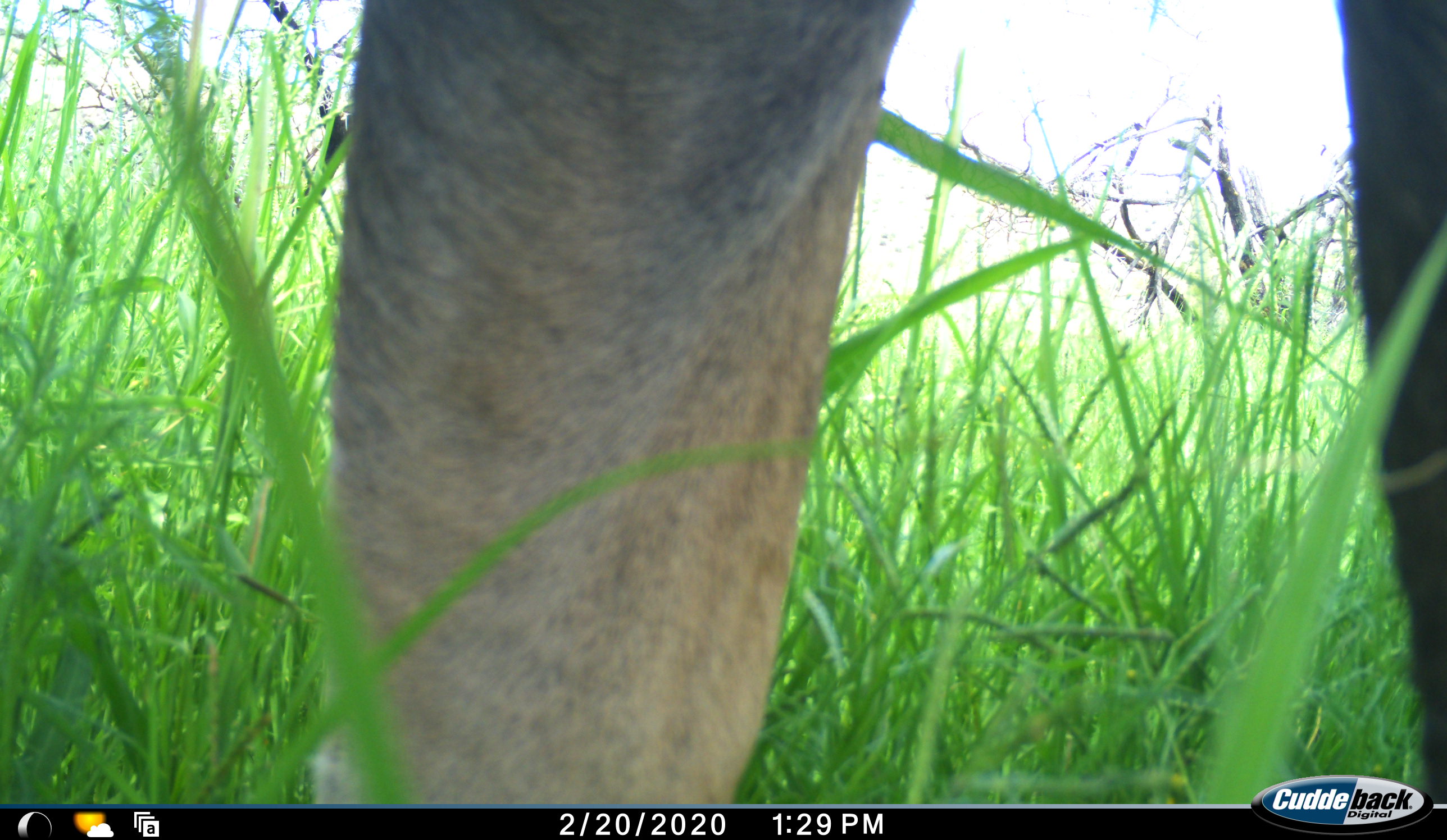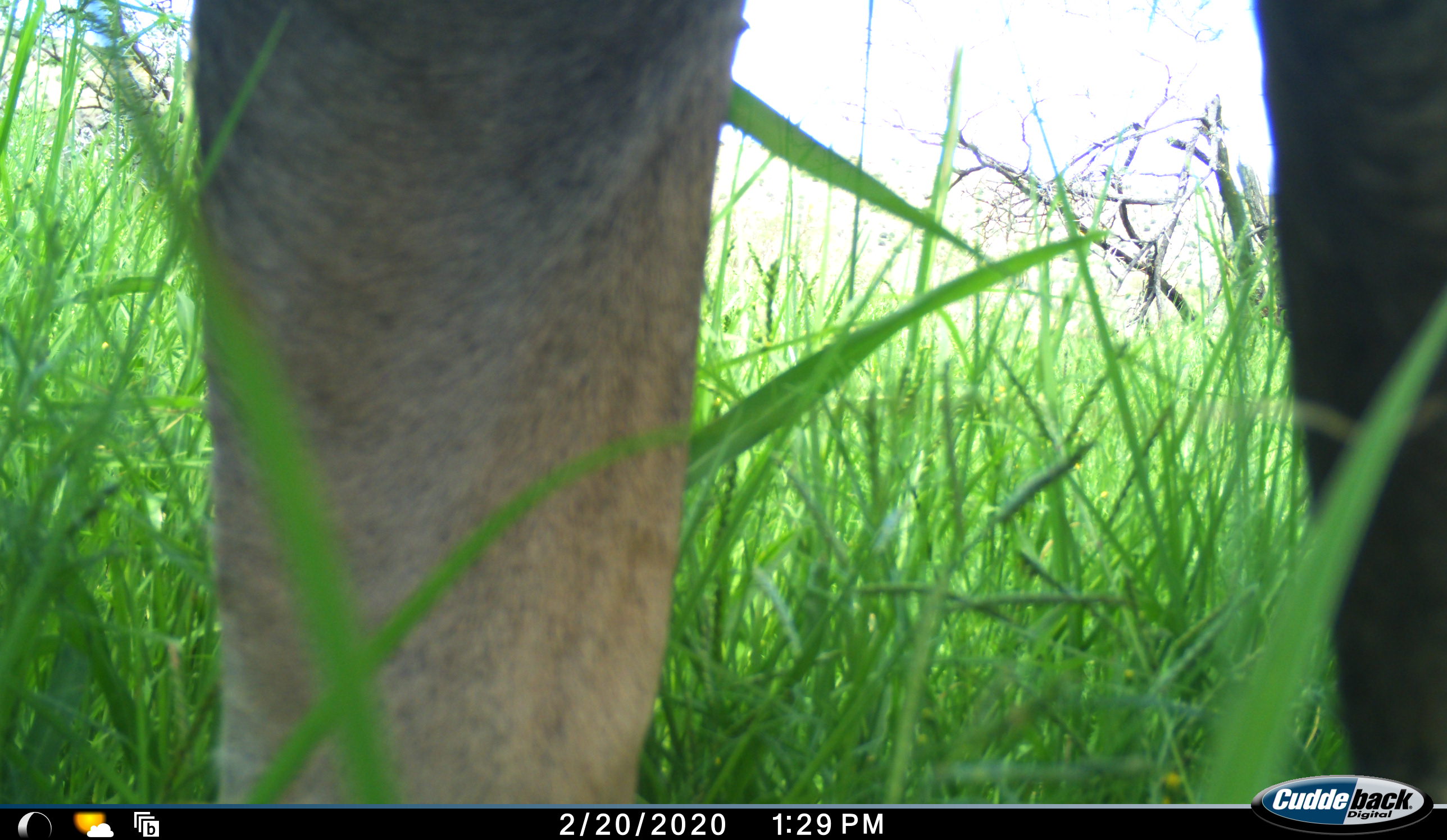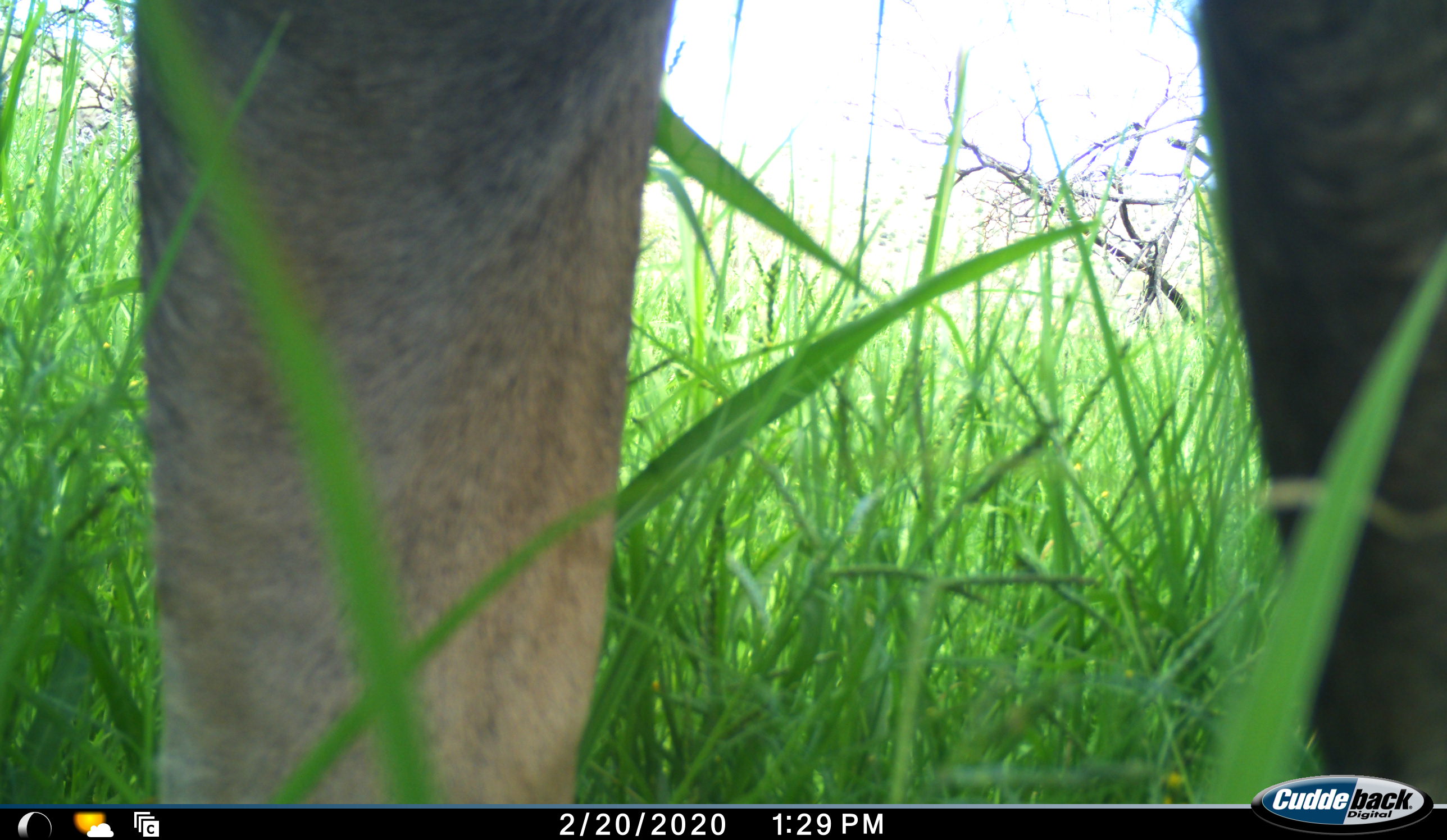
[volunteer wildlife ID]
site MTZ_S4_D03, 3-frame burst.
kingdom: Animalia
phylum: Chordata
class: Mammalia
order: Artiodactyla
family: Bovidae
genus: Tragelaphus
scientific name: Tragelaphus oryx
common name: eland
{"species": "eland (Tragelaphus oryx)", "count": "1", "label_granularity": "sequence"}